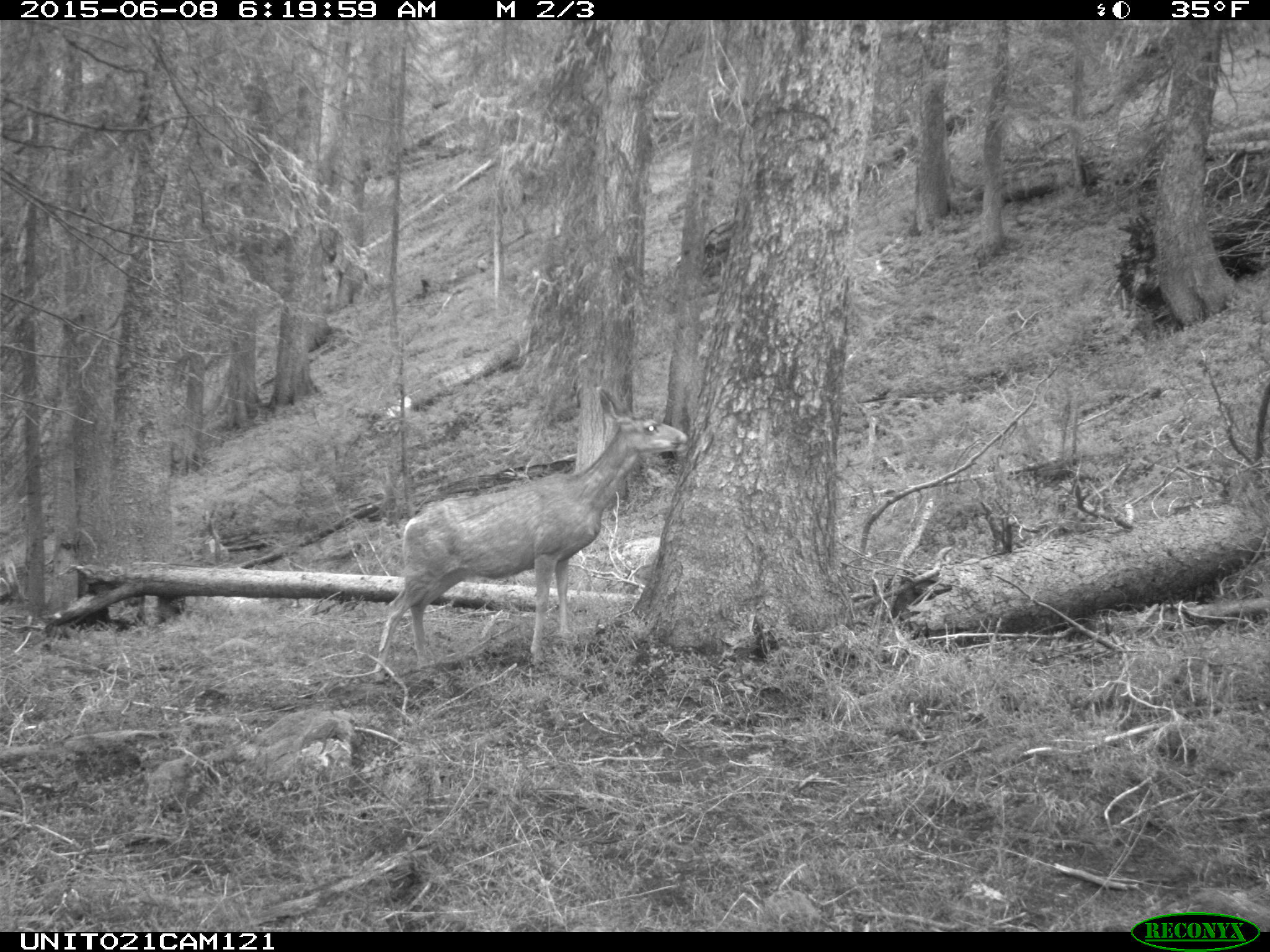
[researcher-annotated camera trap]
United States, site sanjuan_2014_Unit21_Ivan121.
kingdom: Animalia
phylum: Chordata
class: Mammalia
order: Artiodactyla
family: Cervidae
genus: Odocoileus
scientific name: Odocoileus hemionus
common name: mule deer